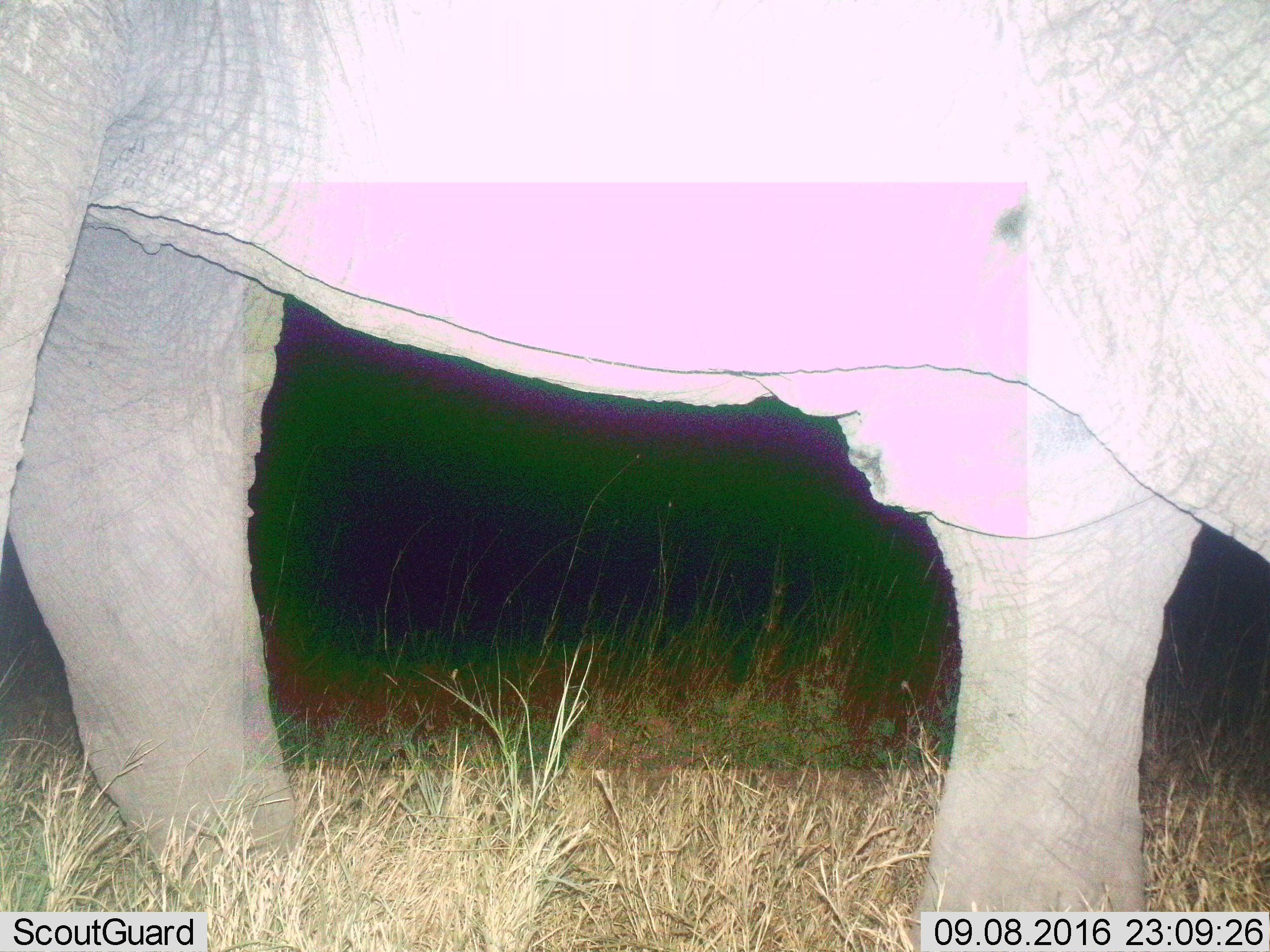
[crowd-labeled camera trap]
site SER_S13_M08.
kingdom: Animalia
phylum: Chordata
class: Mammalia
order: Proboscidea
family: Elephantidae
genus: Loxodonta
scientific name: Loxodonta africana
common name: african bush elephant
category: elephant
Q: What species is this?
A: Elephant (african bush elephant) (Loxodonta africana).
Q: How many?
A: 1.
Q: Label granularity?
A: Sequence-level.